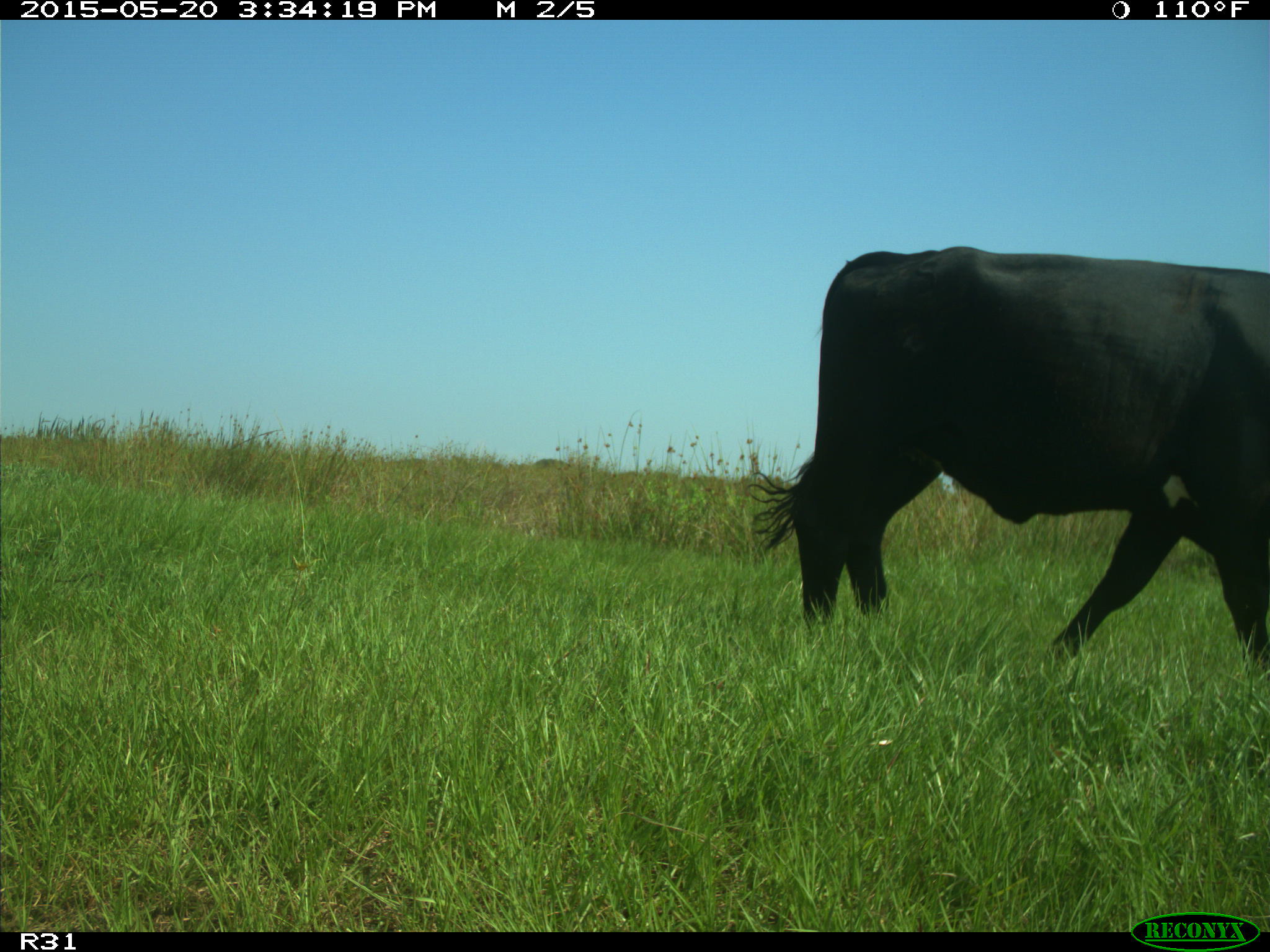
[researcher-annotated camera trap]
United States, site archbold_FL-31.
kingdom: Animalia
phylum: Chordata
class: Mammalia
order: Artiodactyla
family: Bovidae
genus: Bos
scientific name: Bos taurus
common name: domestic cow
Bos taurus (domestic cow).